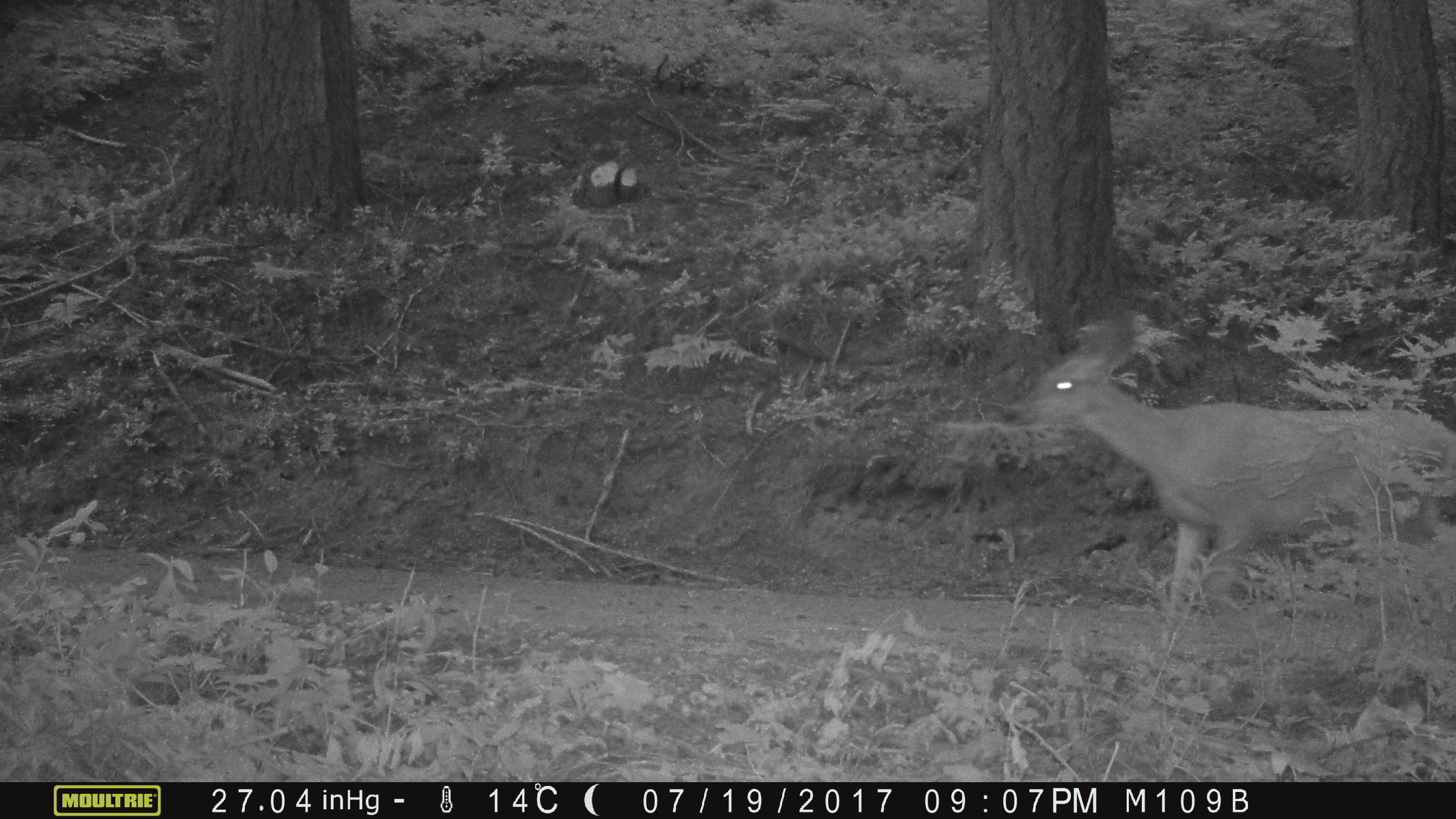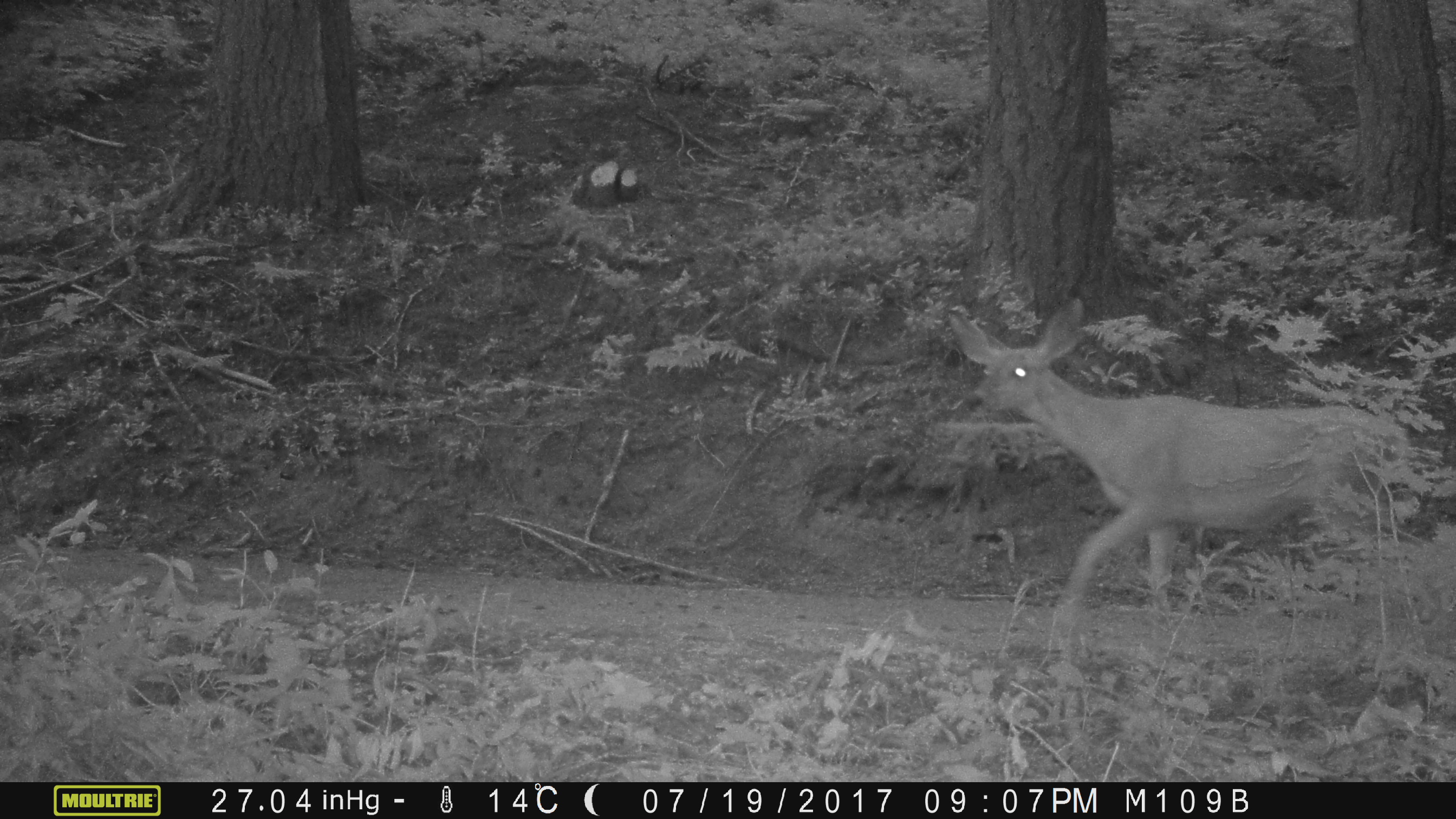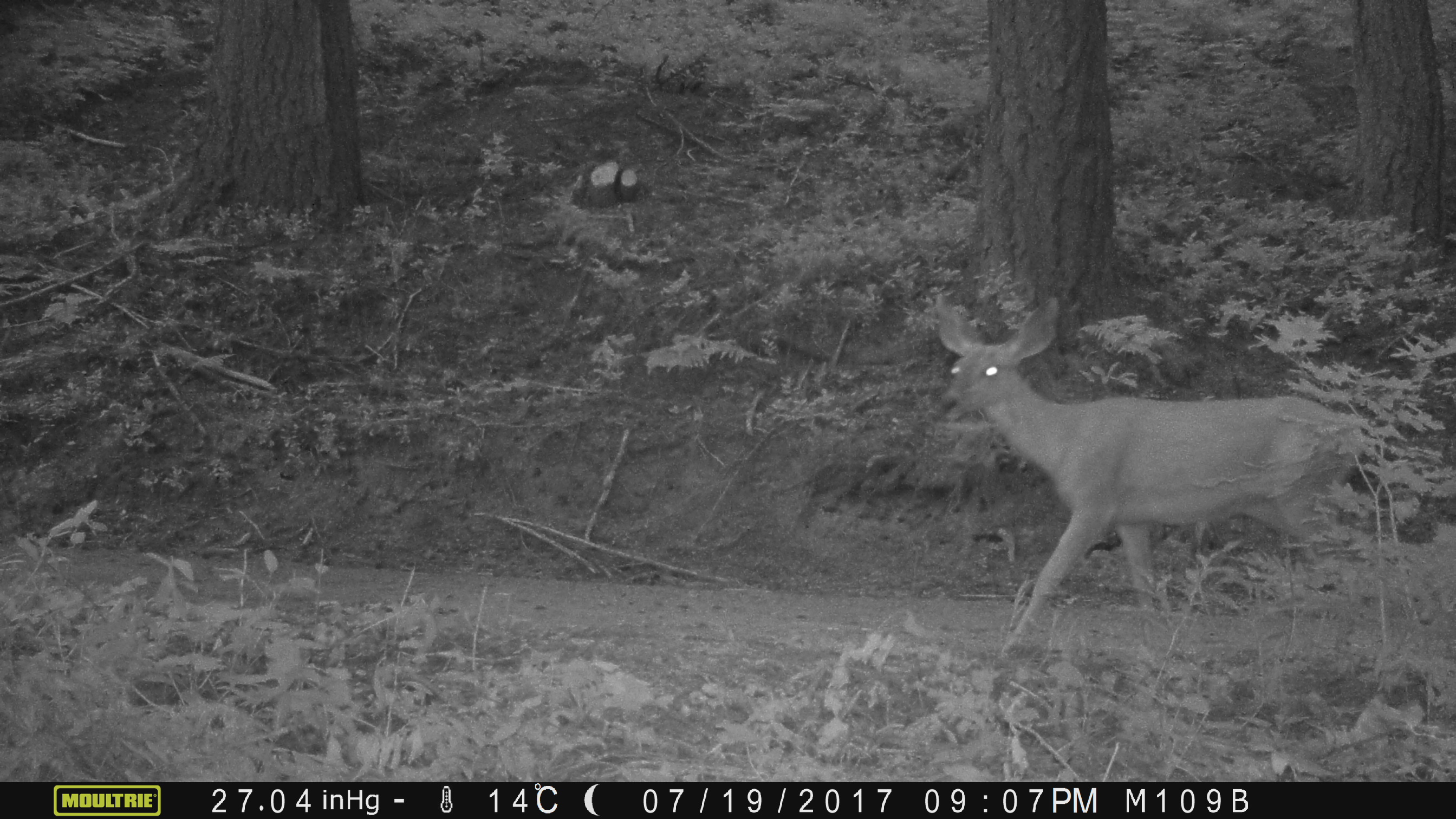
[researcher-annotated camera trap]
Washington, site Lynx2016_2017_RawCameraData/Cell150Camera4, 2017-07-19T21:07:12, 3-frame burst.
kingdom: Animalia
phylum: Chordata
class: Mammalia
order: Artiodactyla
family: Cervidae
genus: Odocoileus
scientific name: Odocoileus hemionus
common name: mule deer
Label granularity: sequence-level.